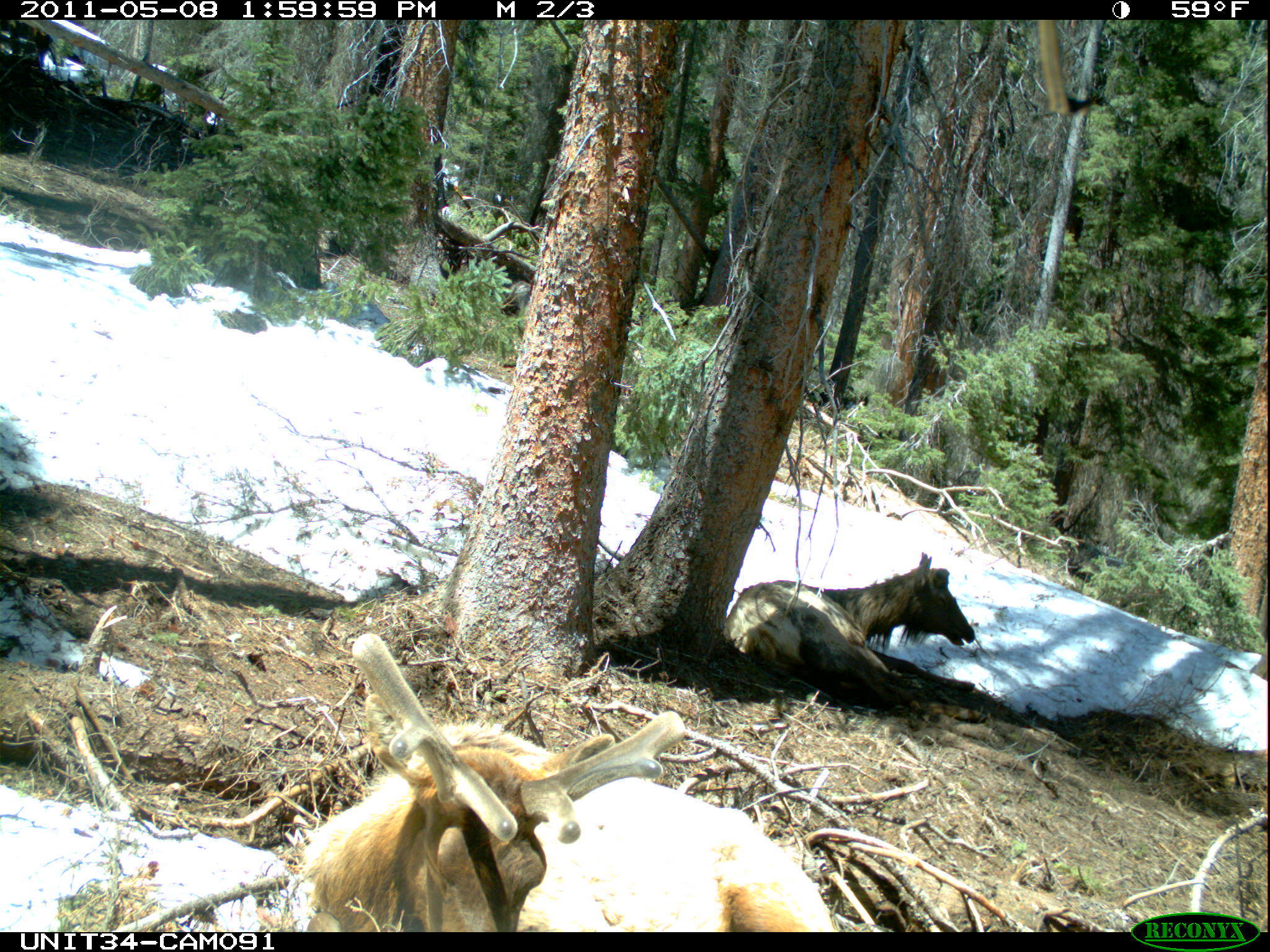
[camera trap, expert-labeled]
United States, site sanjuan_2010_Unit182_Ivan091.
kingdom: Animalia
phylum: Chordata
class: Mammalia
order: Artiodactyla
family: Cervidae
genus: Cervus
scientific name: Cervus elaphus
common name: red deer